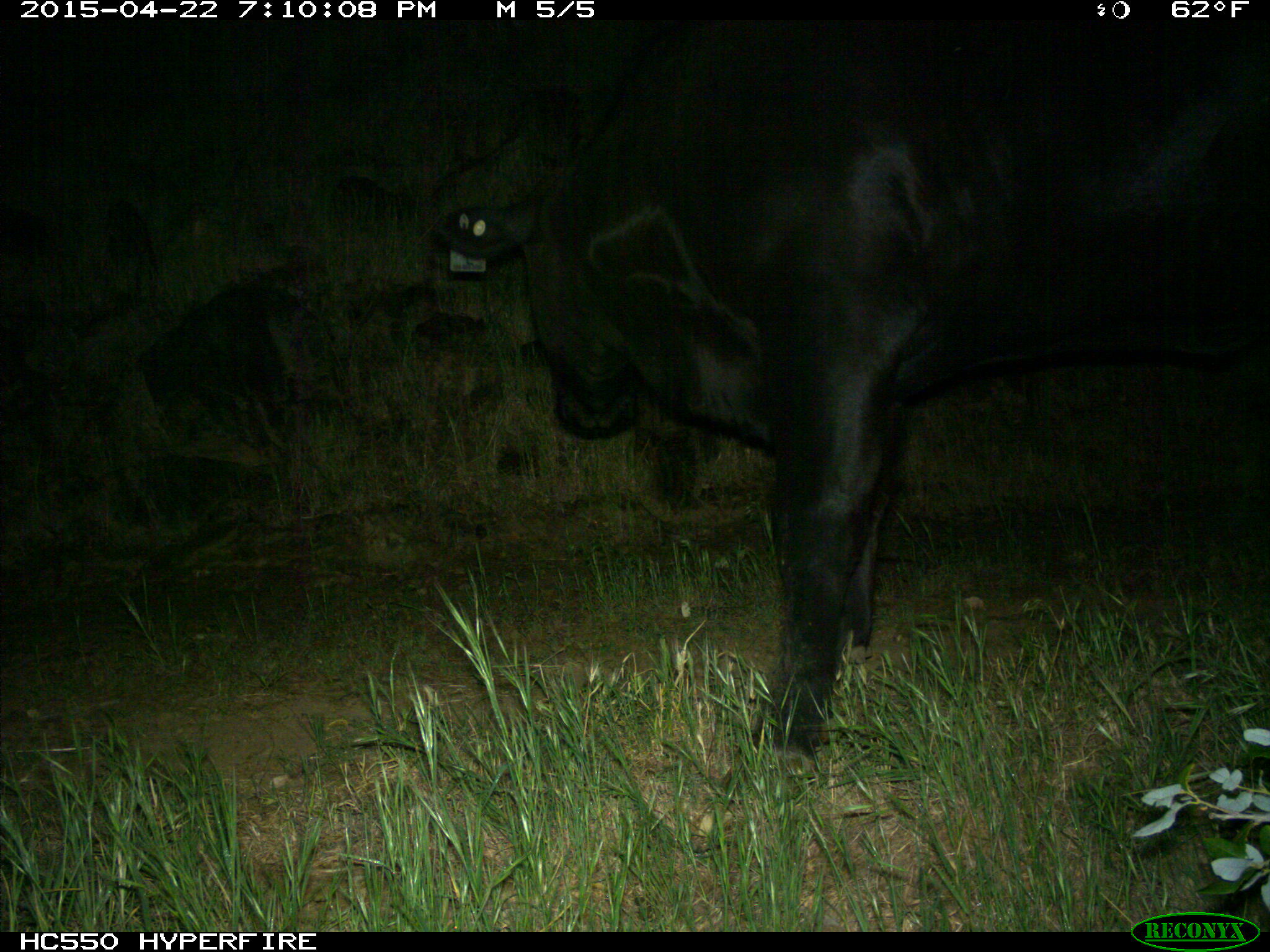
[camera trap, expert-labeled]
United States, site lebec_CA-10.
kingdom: Animalia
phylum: Chordata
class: Mammalia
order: Artiodactyla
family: Bovidae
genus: Bos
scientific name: Bos taurus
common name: domestic cow